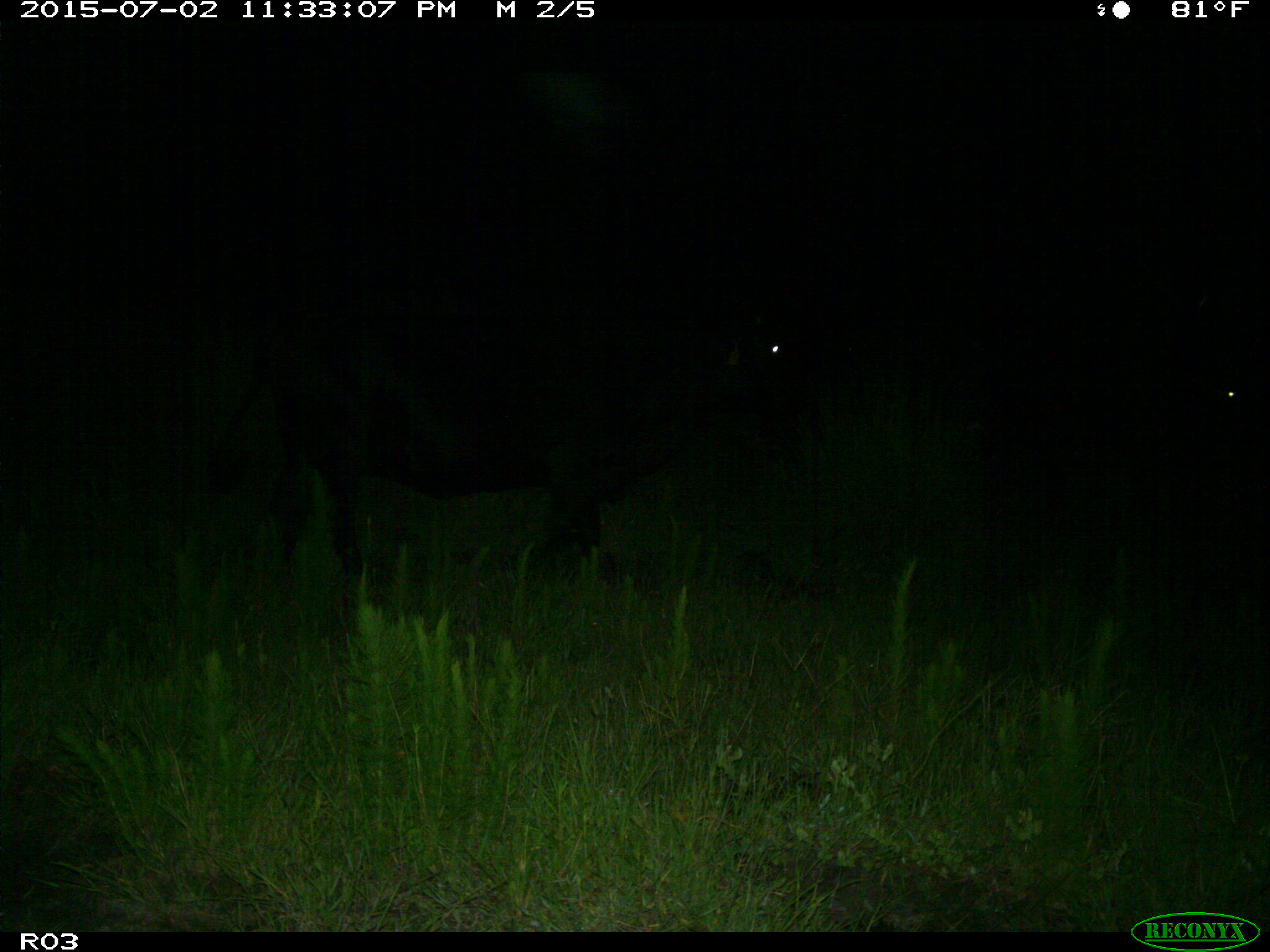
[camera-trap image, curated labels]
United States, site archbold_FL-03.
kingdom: Animalia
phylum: Chordata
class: Mammalia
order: Artiodactyla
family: Bovidae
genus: Bos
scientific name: Bos taurus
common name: domestic cow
Bos taurus (domestic cow).